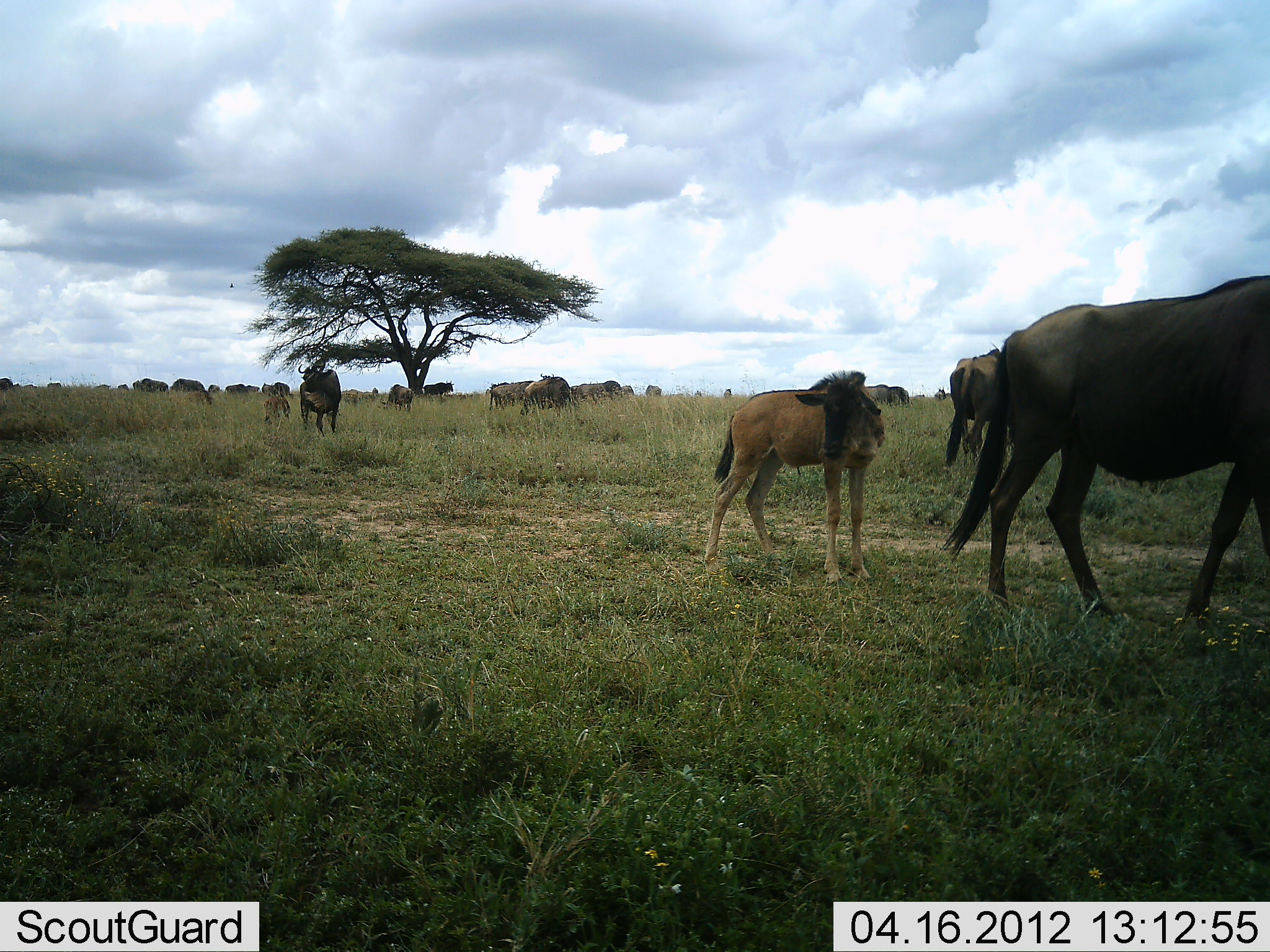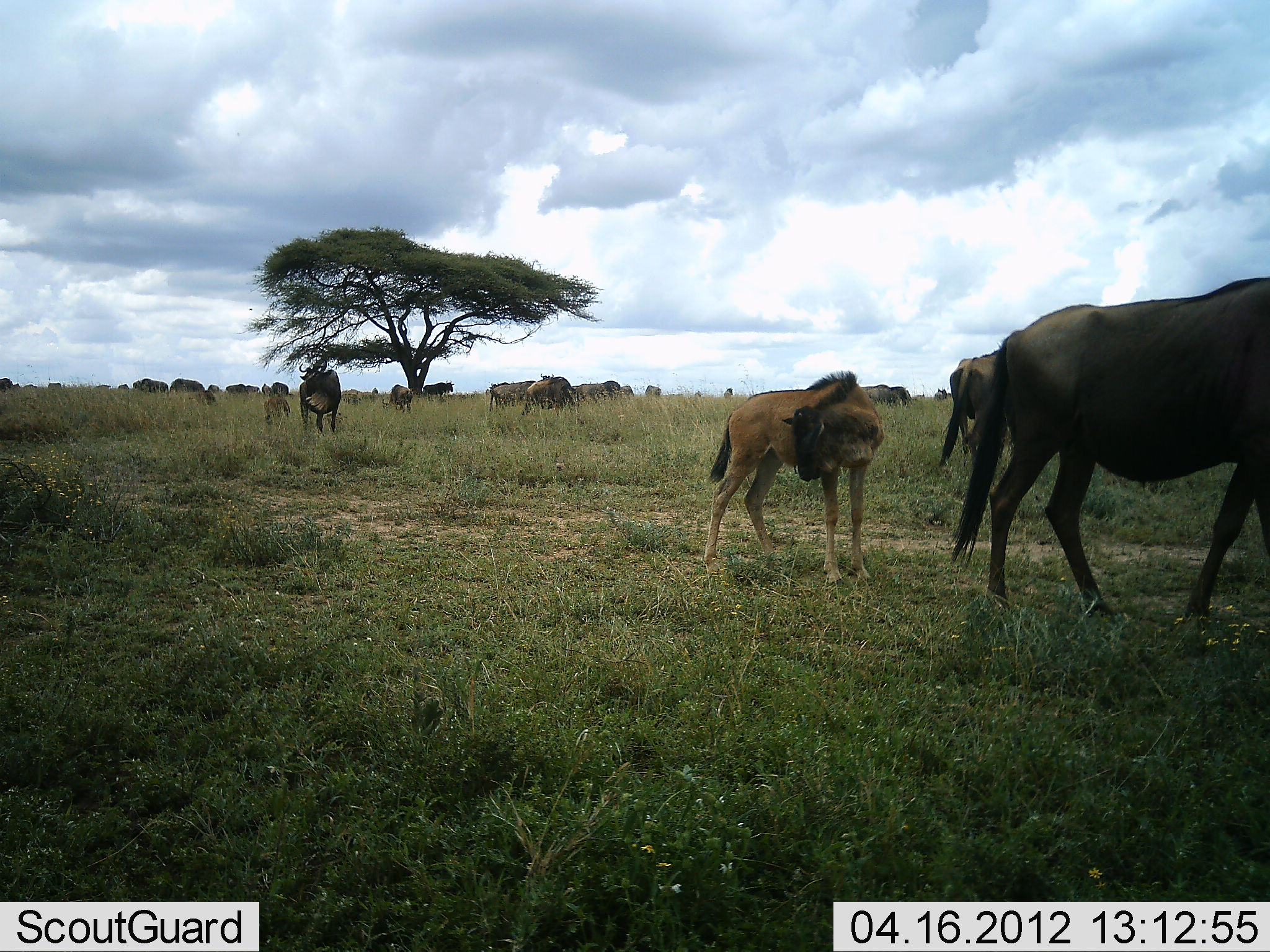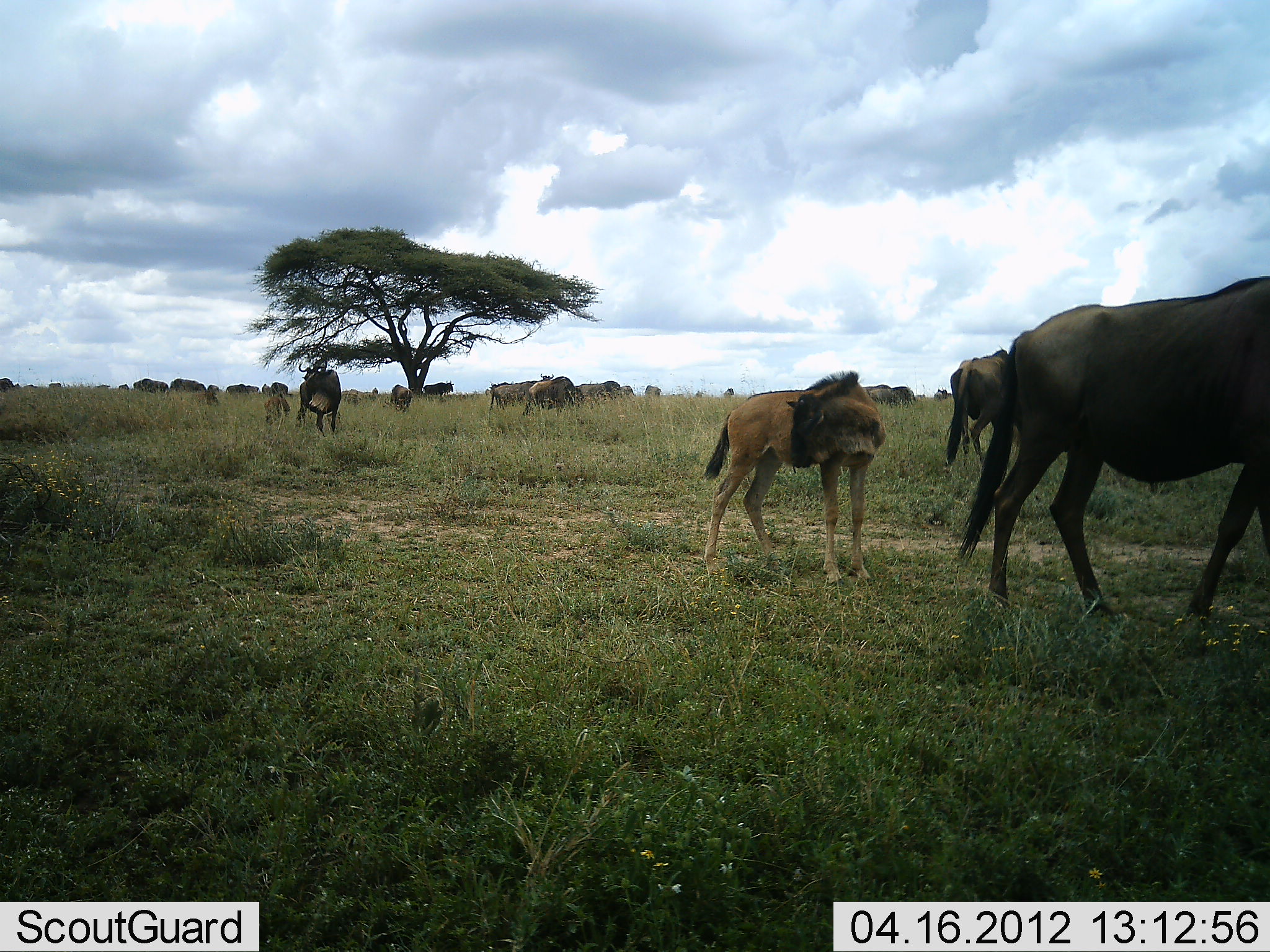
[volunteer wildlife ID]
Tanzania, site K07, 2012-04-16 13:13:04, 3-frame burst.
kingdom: Animalia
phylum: Chordata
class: Mammalia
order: Artiodactyla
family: Bovidae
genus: Connochaetes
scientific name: Connochaetes taurinus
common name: blue wildebeest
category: wildebeest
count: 11-50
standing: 86%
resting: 0%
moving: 21%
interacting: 0%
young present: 100%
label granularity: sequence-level